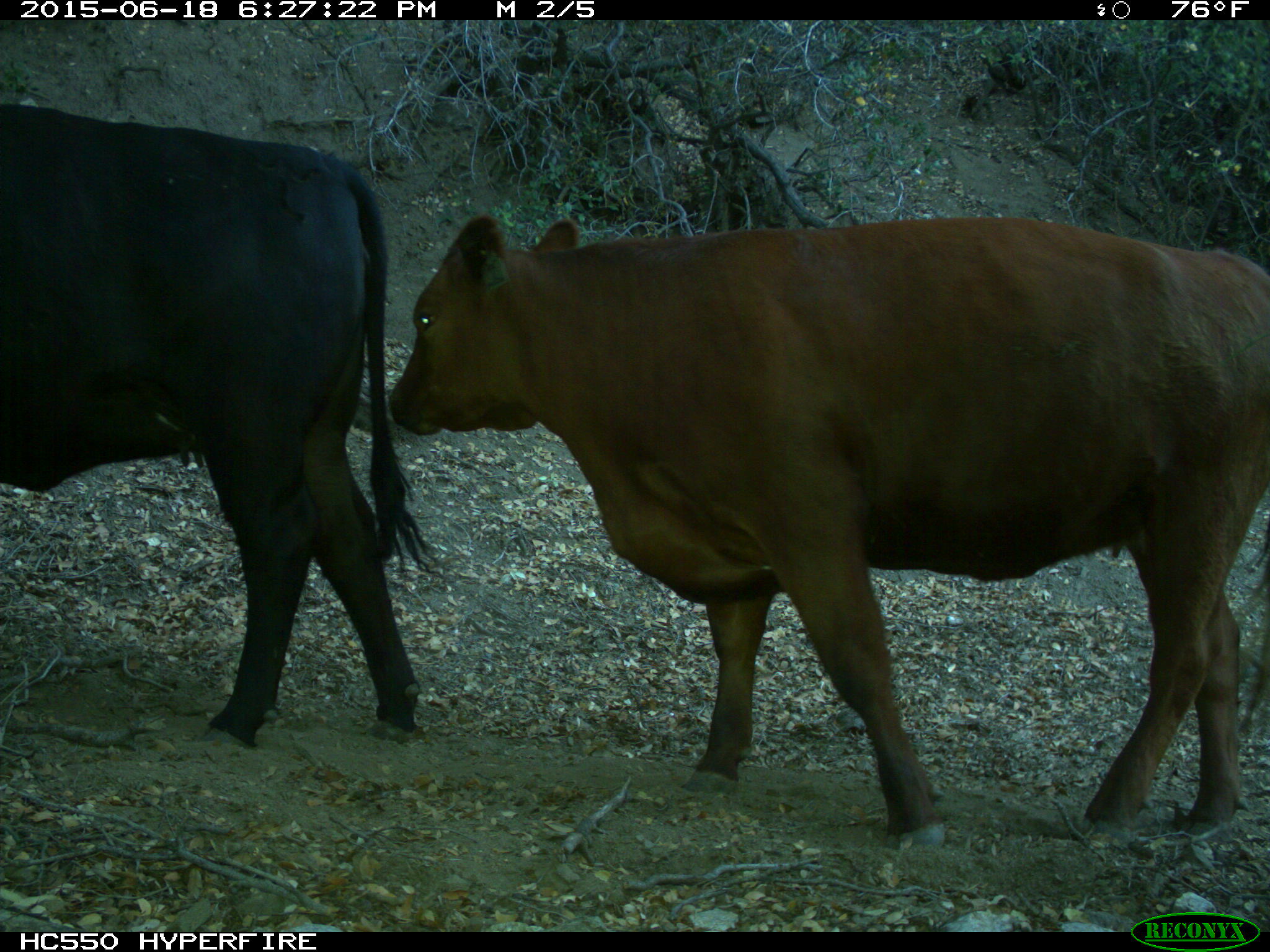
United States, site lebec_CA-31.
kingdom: Animalia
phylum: Chordata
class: Mammalia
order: Artiodactyla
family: Bovidae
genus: Bos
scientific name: Bos taurus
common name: domestic cow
Bos taurus (domestic cow).